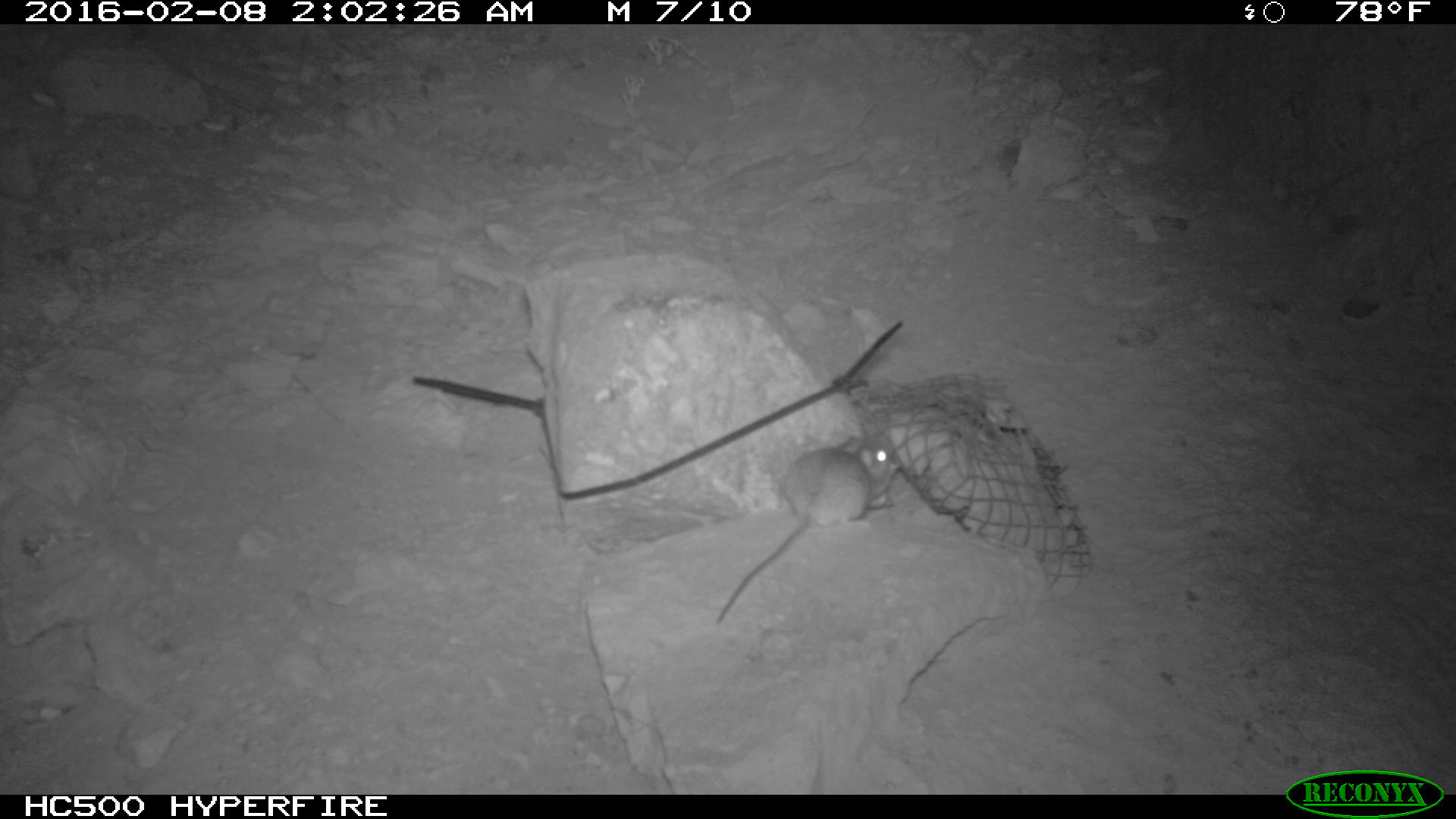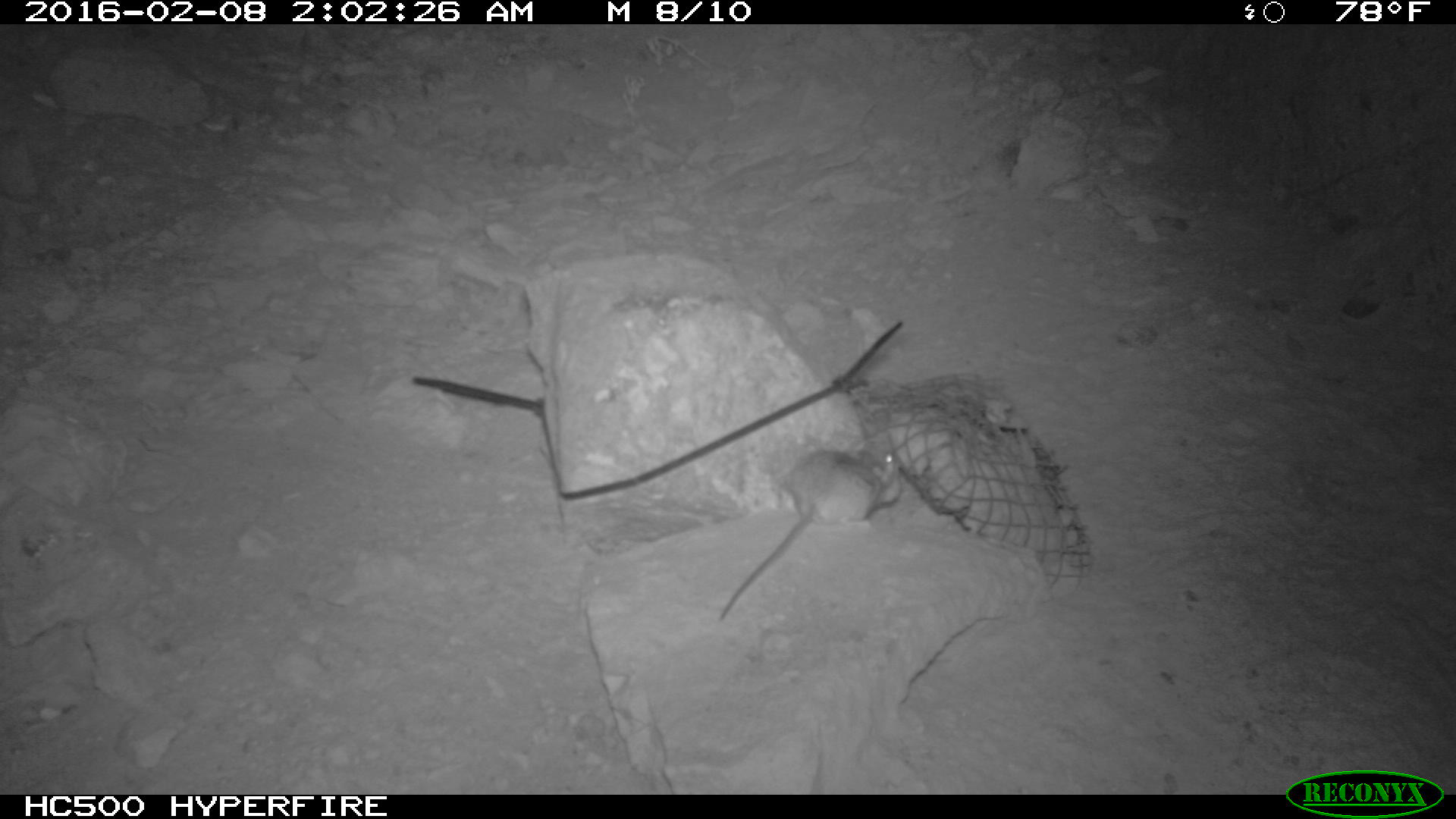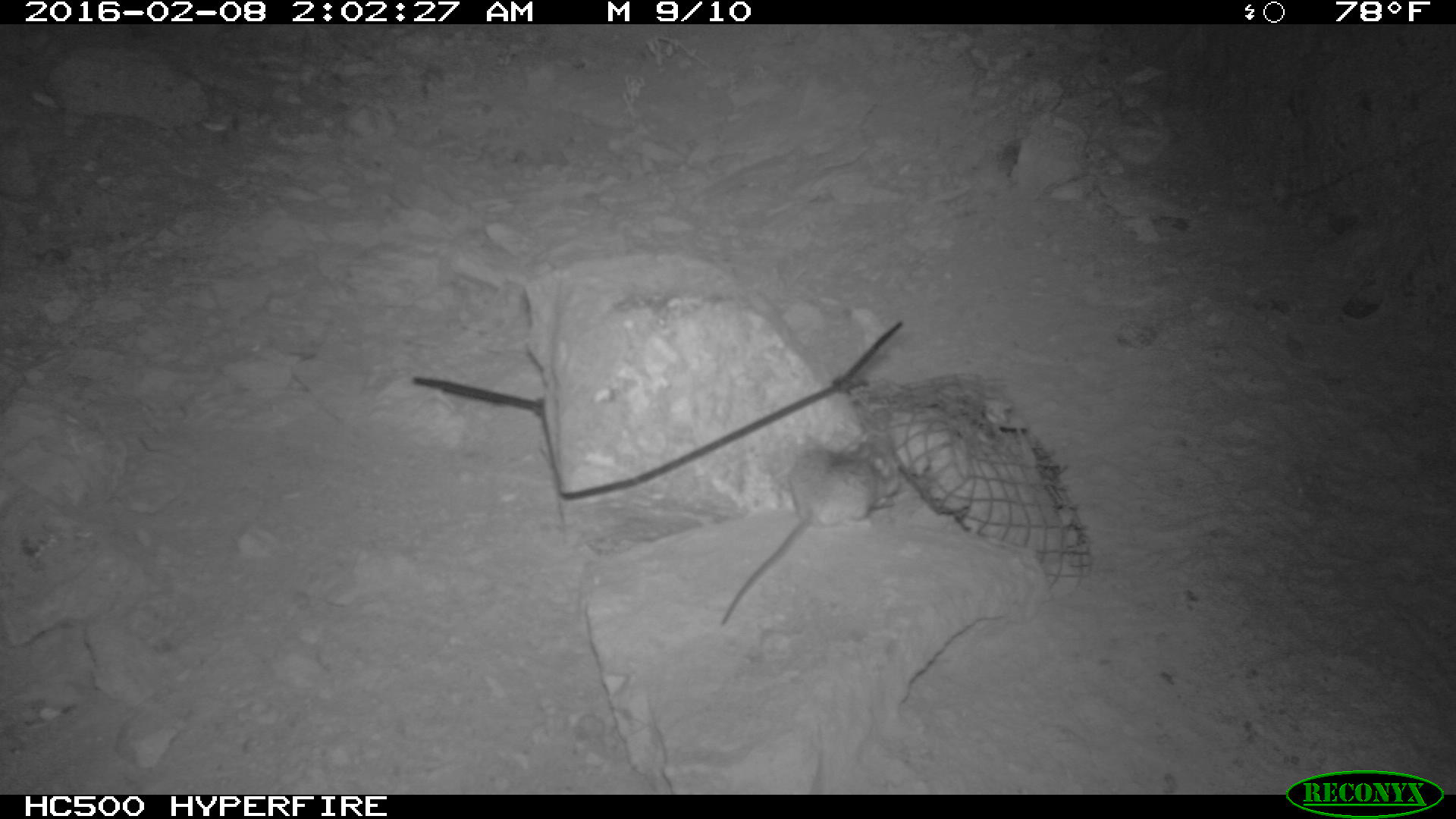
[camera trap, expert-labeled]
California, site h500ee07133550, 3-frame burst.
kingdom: Animalia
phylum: Chordata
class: Mammalia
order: Rodentia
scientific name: Rodentia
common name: rodent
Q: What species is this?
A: Rodent (Rodentia).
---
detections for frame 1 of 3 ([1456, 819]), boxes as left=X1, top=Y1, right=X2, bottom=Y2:
rodent: left=709, top=438, right=902, bottom=629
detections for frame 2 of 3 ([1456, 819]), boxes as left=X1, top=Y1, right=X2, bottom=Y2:
rodent: left=717, top=450, right=905, bottom=621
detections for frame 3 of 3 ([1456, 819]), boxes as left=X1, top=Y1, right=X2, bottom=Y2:
rodent: left=719, top=431, right=899, bottom=625